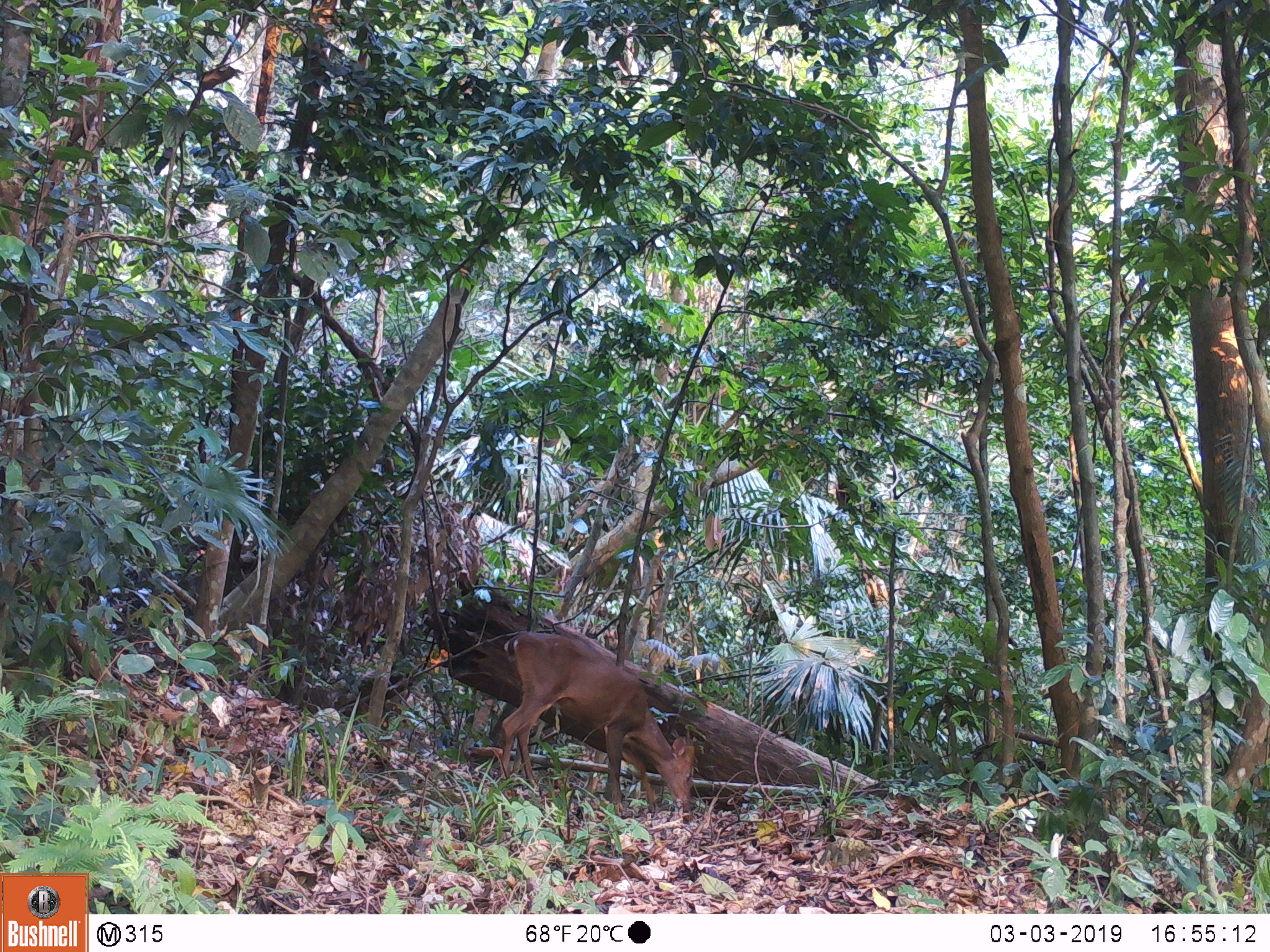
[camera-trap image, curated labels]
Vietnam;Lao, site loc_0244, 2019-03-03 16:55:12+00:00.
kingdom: Animalia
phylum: Chordata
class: Mammalia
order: Artiodactyla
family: Cervidae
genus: Muntiacus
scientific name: Muntiacus vuquangensis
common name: large-antlered muntjac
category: large antlered muntjac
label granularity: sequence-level